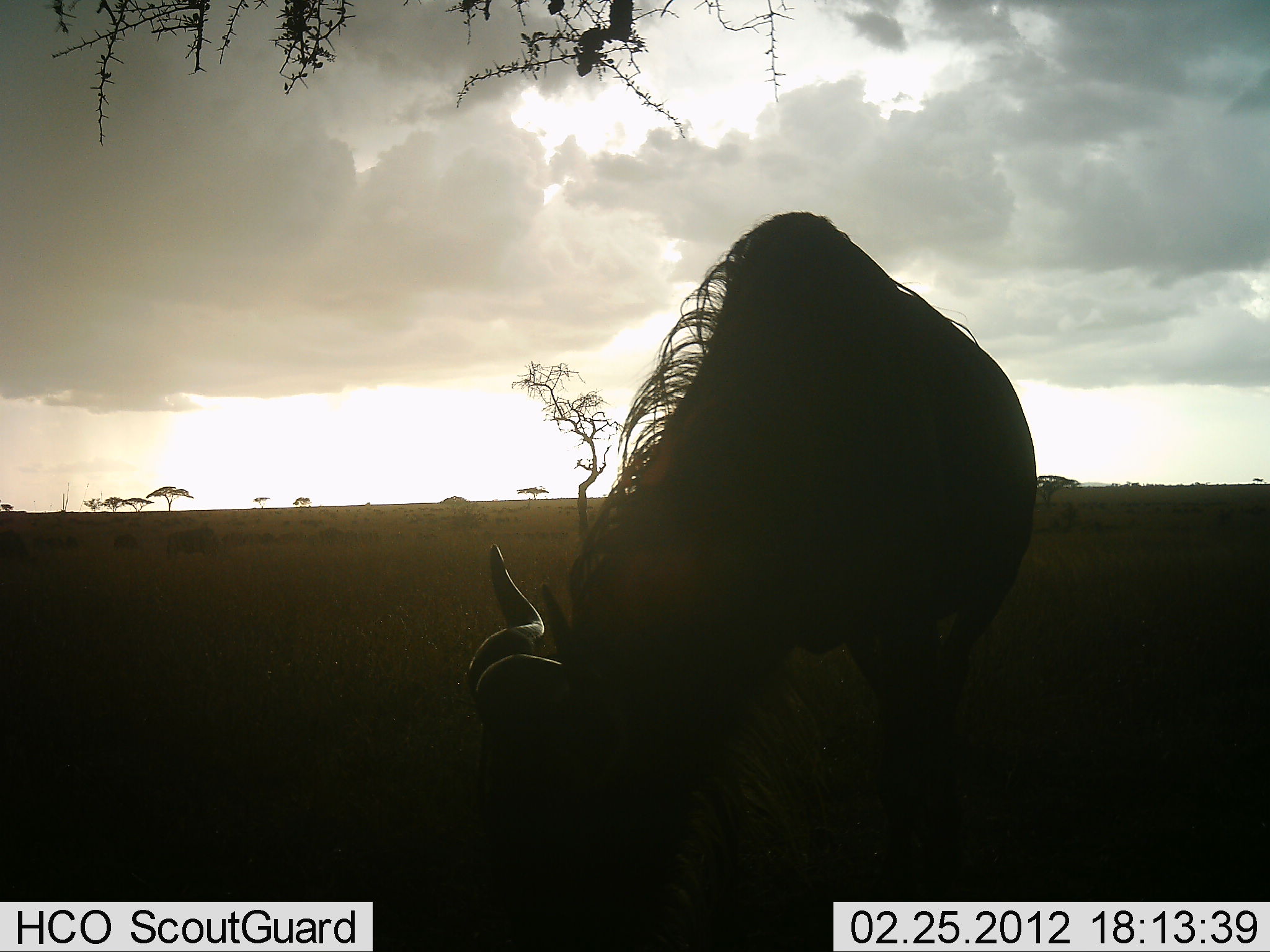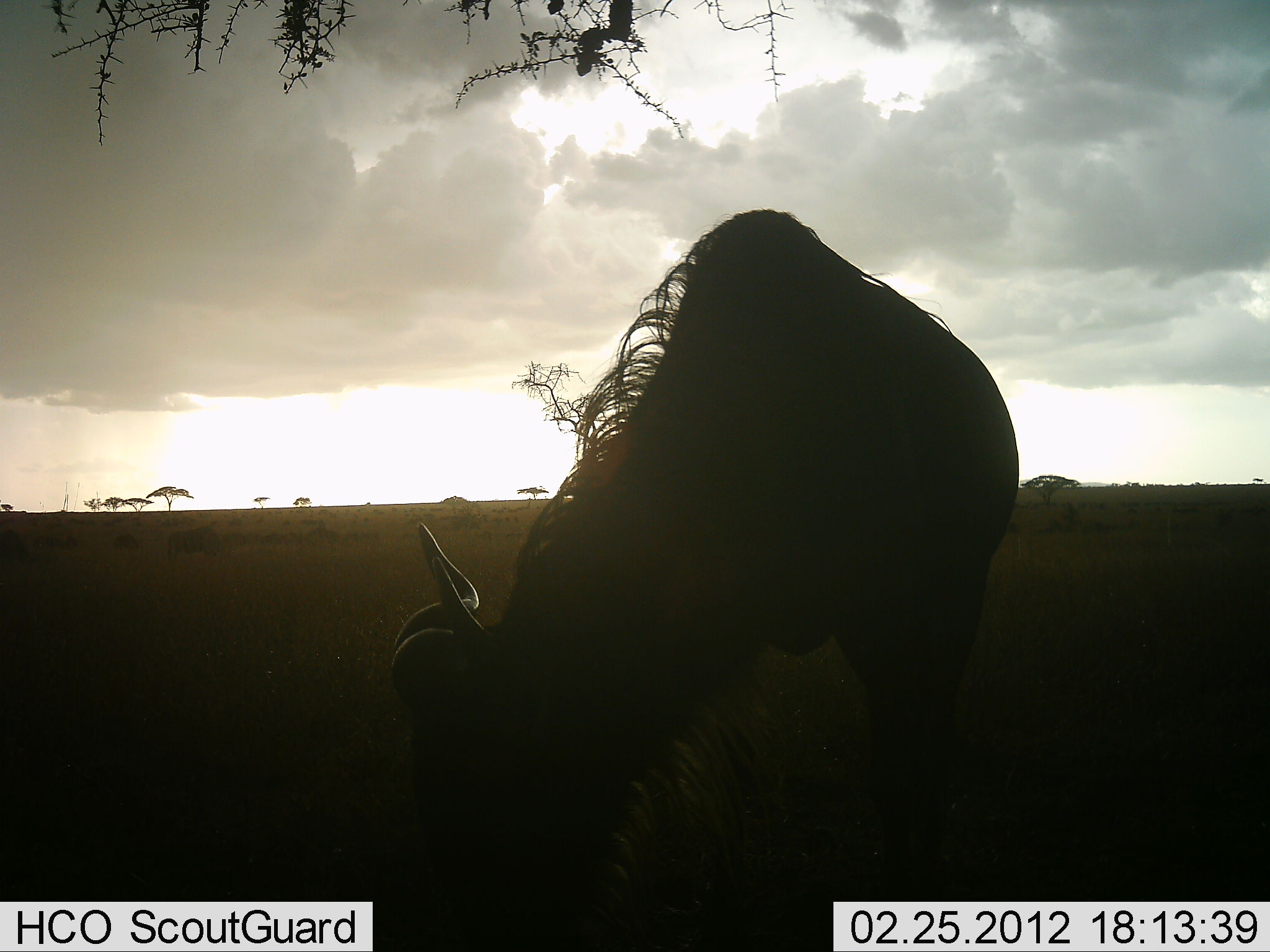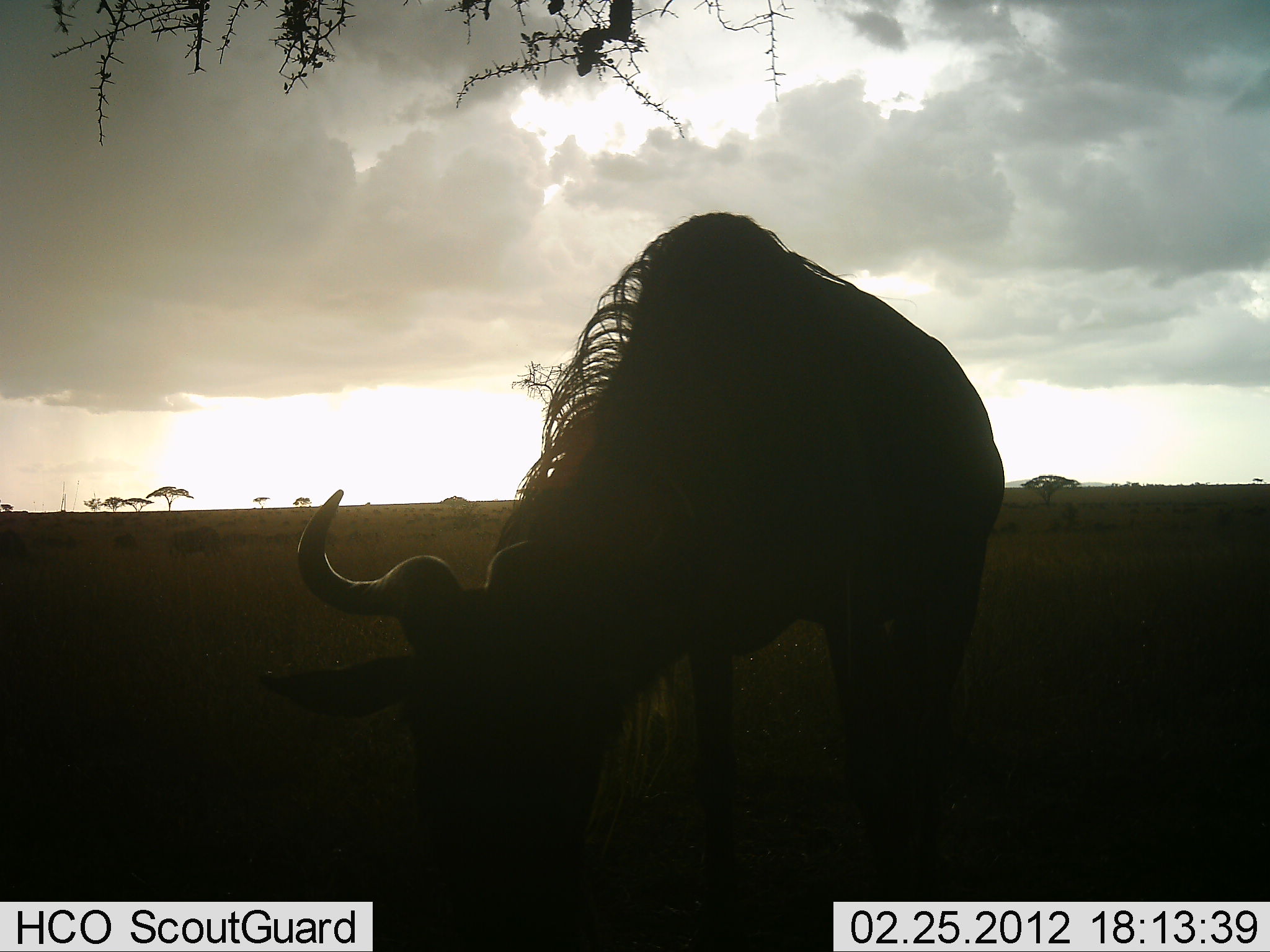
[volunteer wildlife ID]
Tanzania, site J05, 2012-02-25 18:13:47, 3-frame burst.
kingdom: Animalia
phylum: Chordata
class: Mammalia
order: Artiodactyla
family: Bovidae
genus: Connochaetes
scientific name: Connochaetes taurinus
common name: blue wildebeest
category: wildebeest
Wildebeest (blue wildebeest) (Connochaetes taurinus), count 1. Behavior (volunteer vote fractions): standing 0%, resting 4%, moving 0%, interacting 0%. Young present (vote fraction): 0%. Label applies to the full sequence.